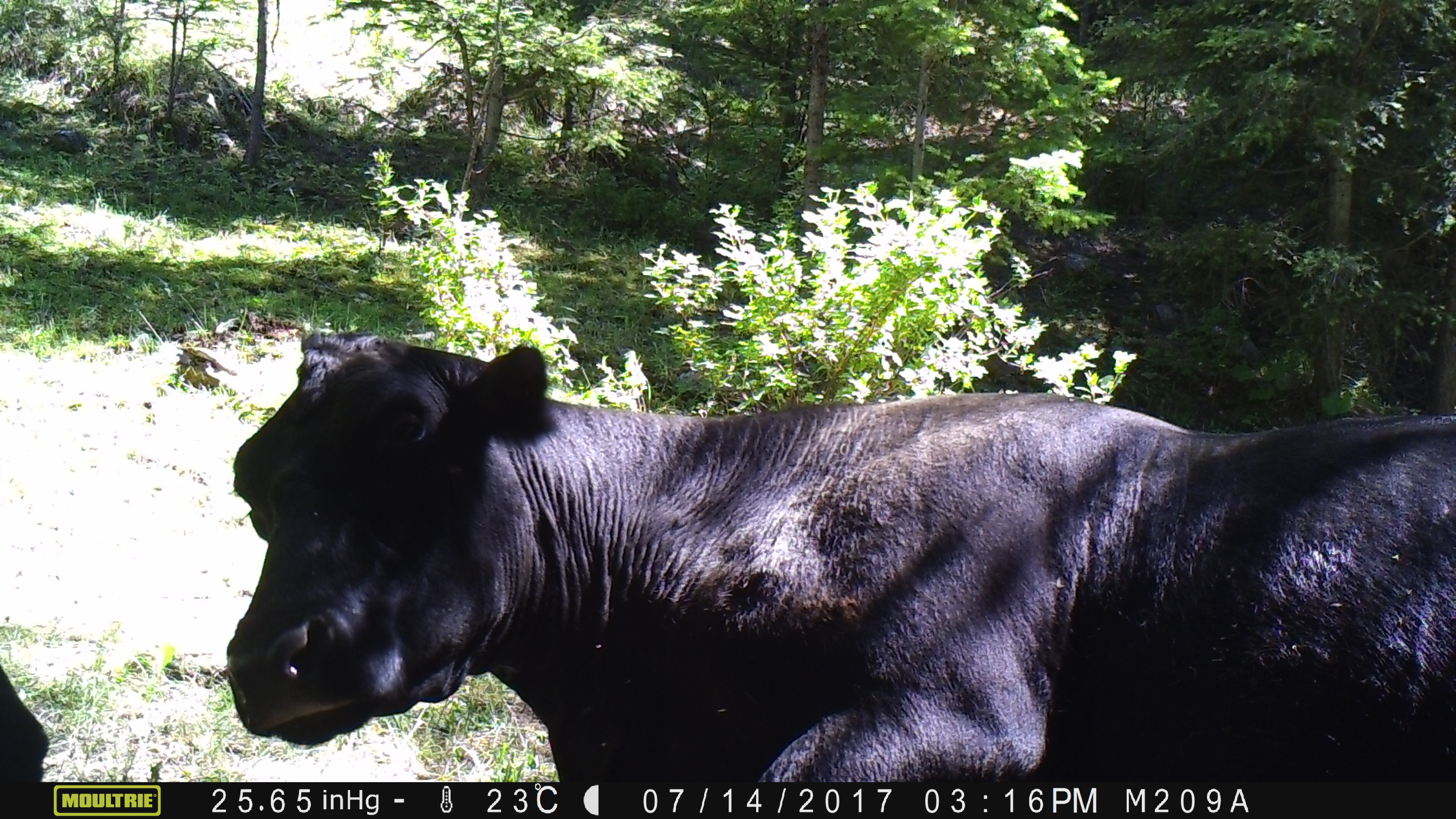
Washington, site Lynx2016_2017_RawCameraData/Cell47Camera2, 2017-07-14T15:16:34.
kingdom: Animalia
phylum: Chordata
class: Mammalia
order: Artiodactyla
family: Bovidae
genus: Bos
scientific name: Bos taurus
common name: domestic cattle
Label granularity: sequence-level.